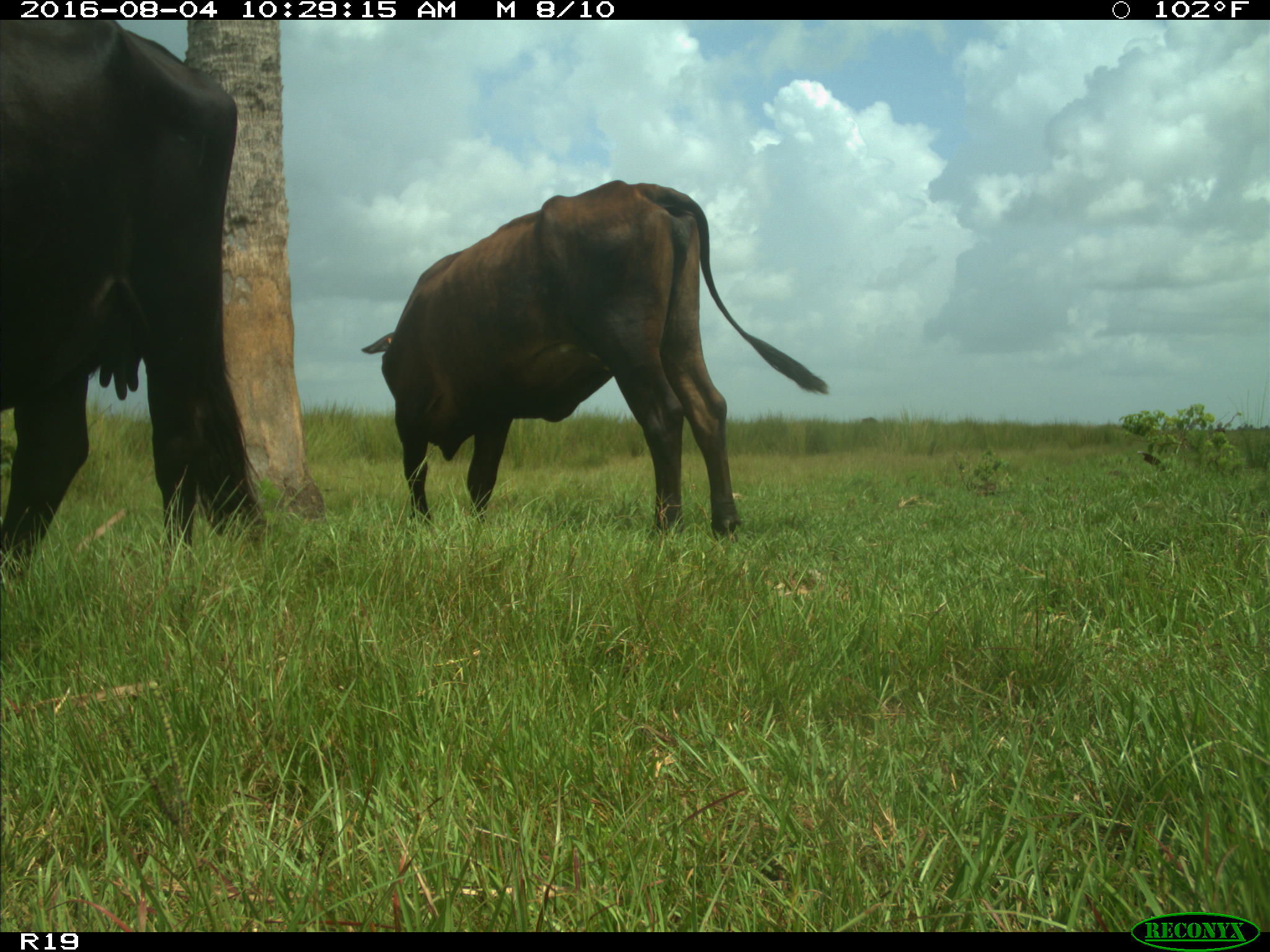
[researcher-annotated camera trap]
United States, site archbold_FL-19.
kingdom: Animalia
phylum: Chordata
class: Mammalia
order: Artiodactyla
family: Bovidae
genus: Bos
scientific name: Bos taurus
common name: domestic cow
Bos taurus (domestic cow).